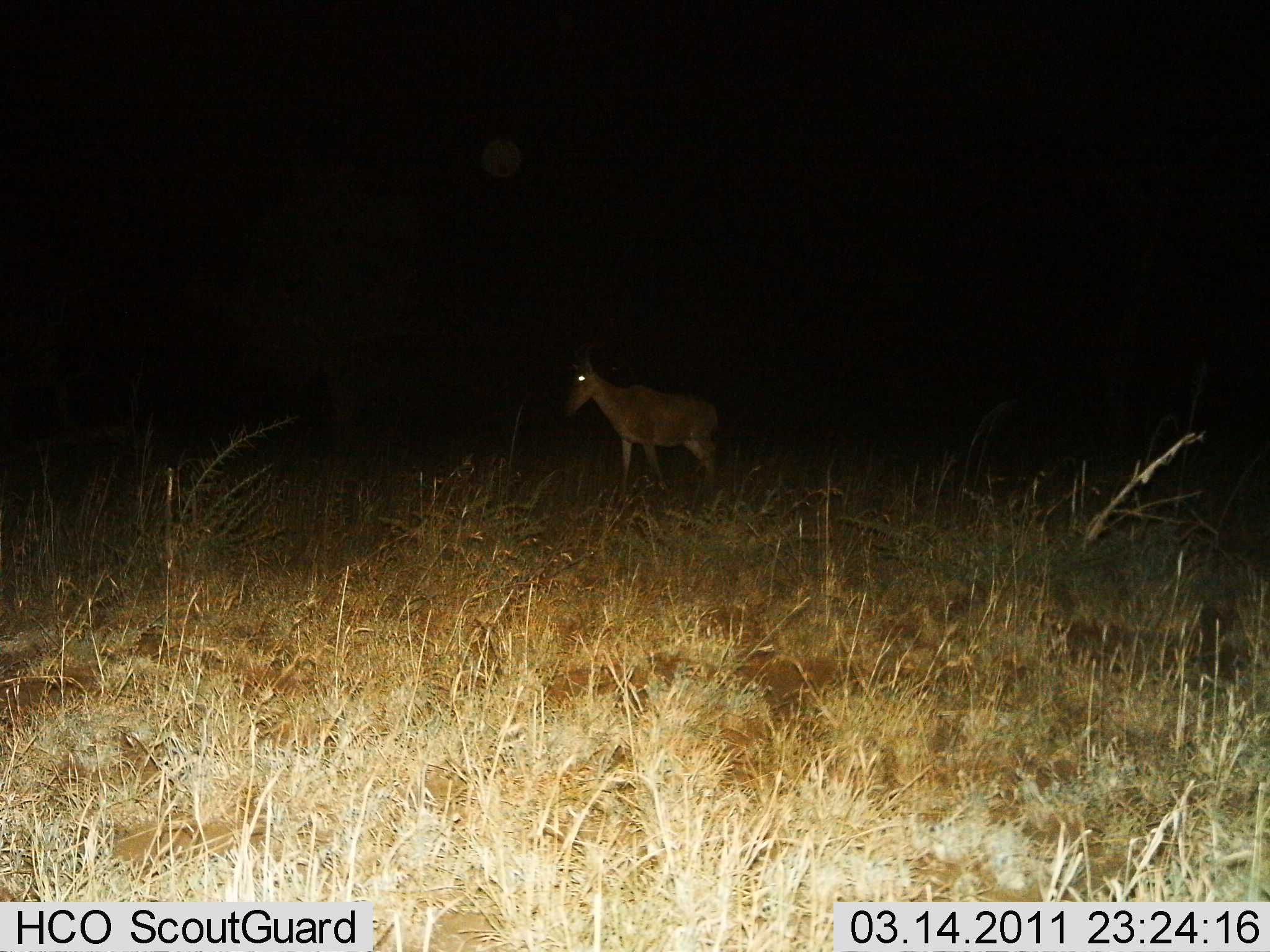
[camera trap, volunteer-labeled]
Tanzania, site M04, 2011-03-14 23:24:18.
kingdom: Animalia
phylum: Chordata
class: Mammalia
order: Artiodactyla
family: Bovidae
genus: Alcelaphus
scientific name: Alcelaphus buselaphus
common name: hartebeest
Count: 1.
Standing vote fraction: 92%.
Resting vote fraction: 0%.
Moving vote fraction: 8%.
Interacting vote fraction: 0%.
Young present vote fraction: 0%.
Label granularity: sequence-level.